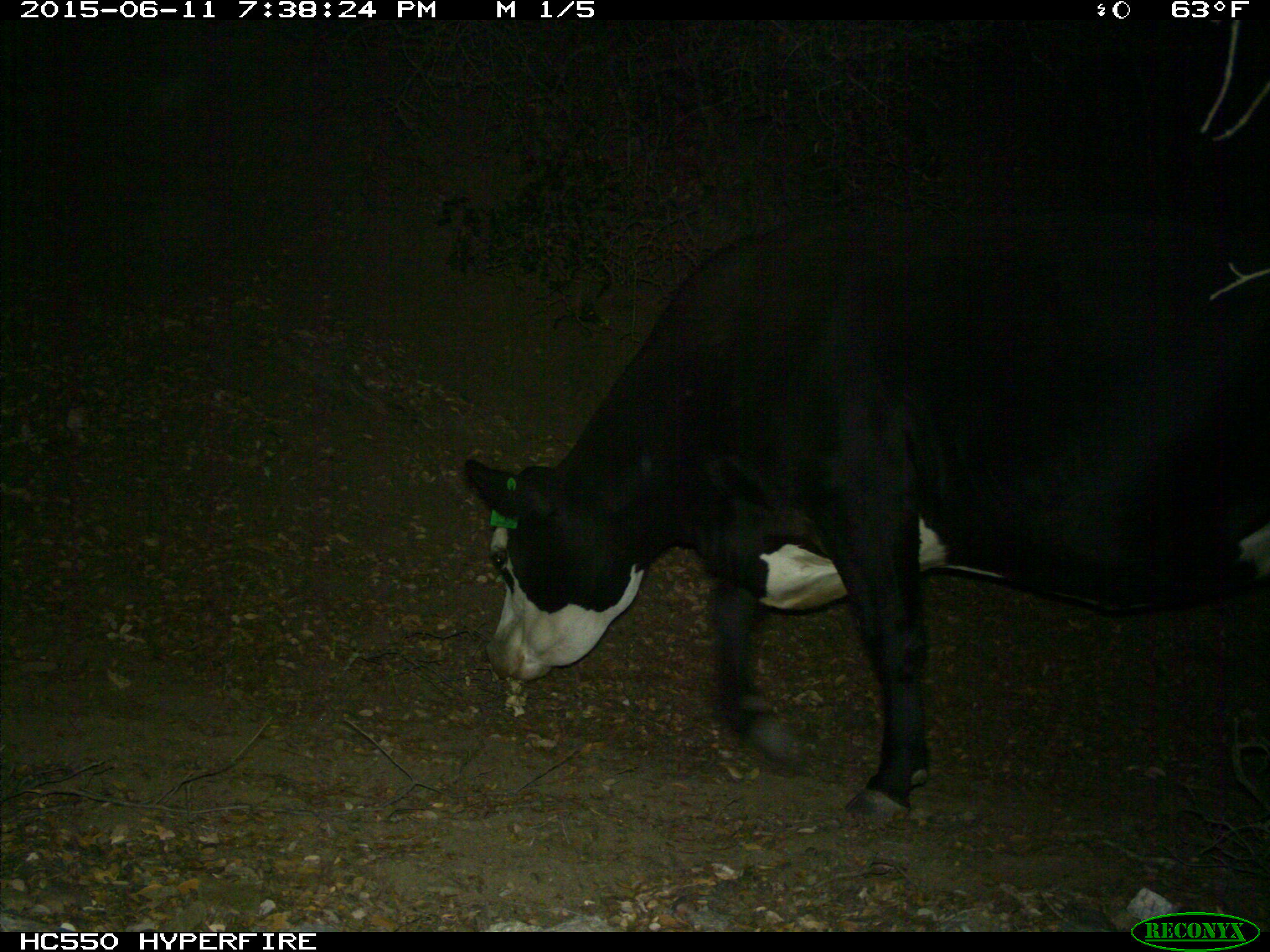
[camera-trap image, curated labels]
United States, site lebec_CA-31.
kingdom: Animalia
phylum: Chordata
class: Mammalia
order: Artiodactyla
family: Bovidae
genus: Bos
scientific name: Bos taurus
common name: domestic cow